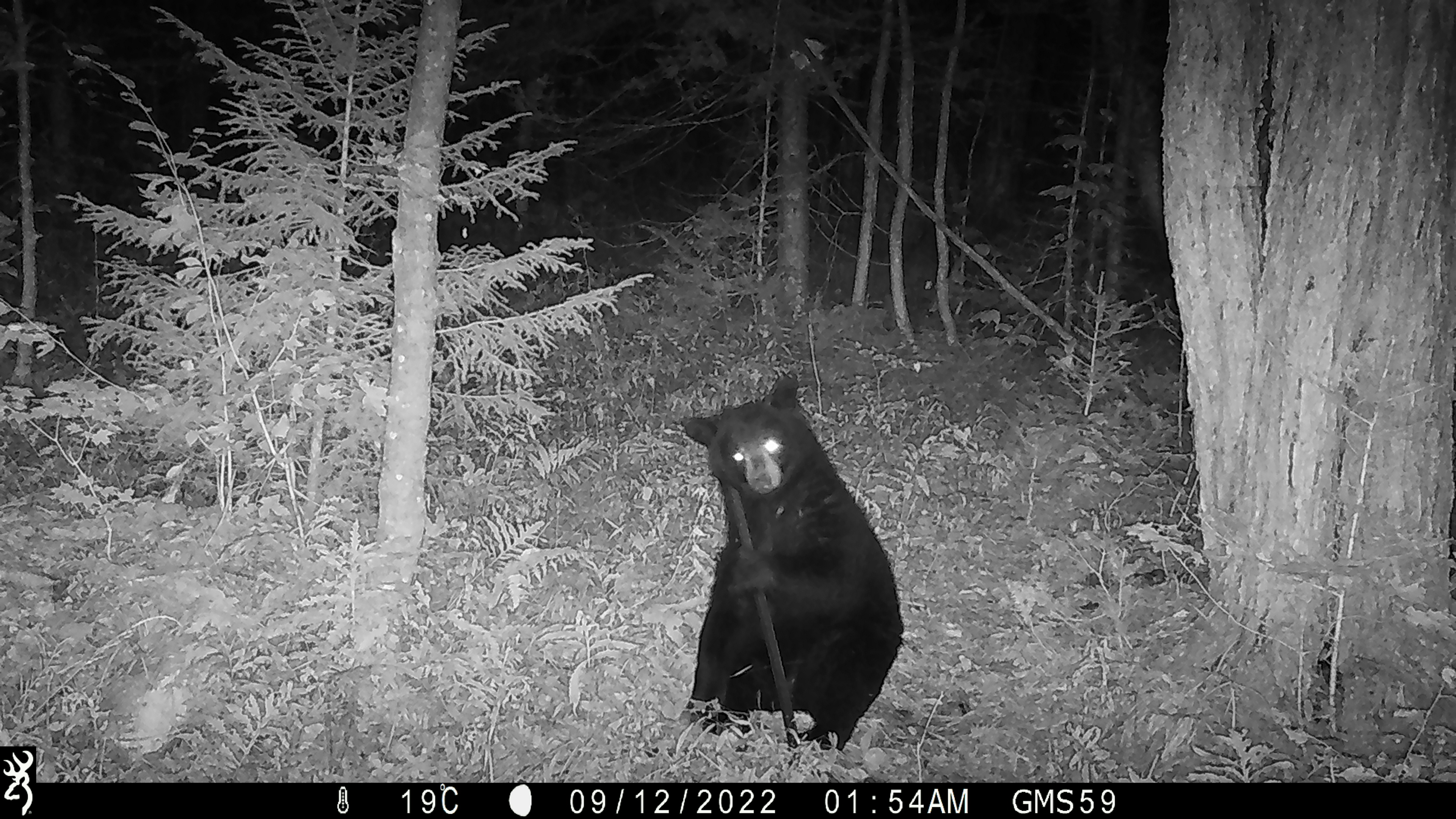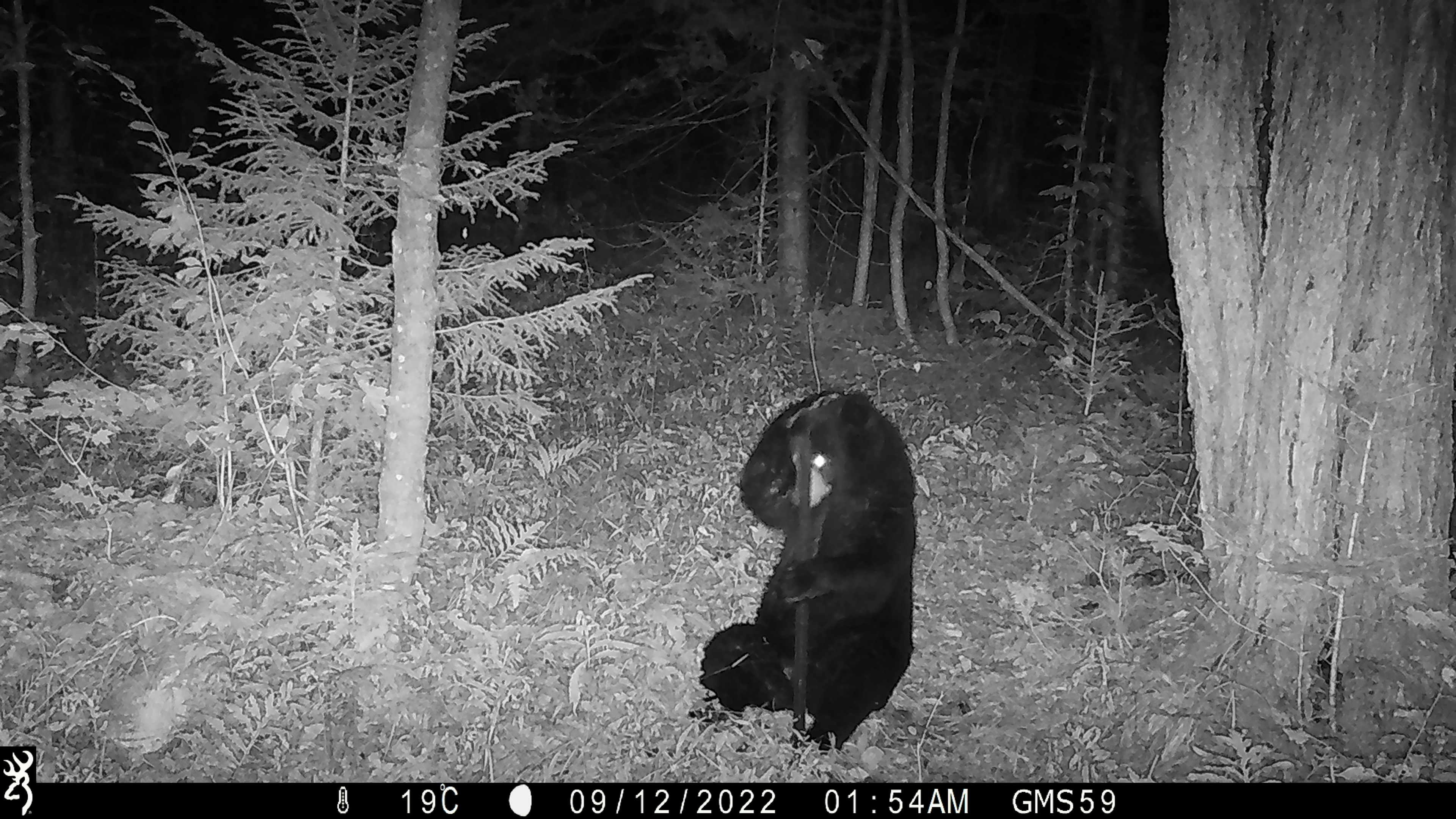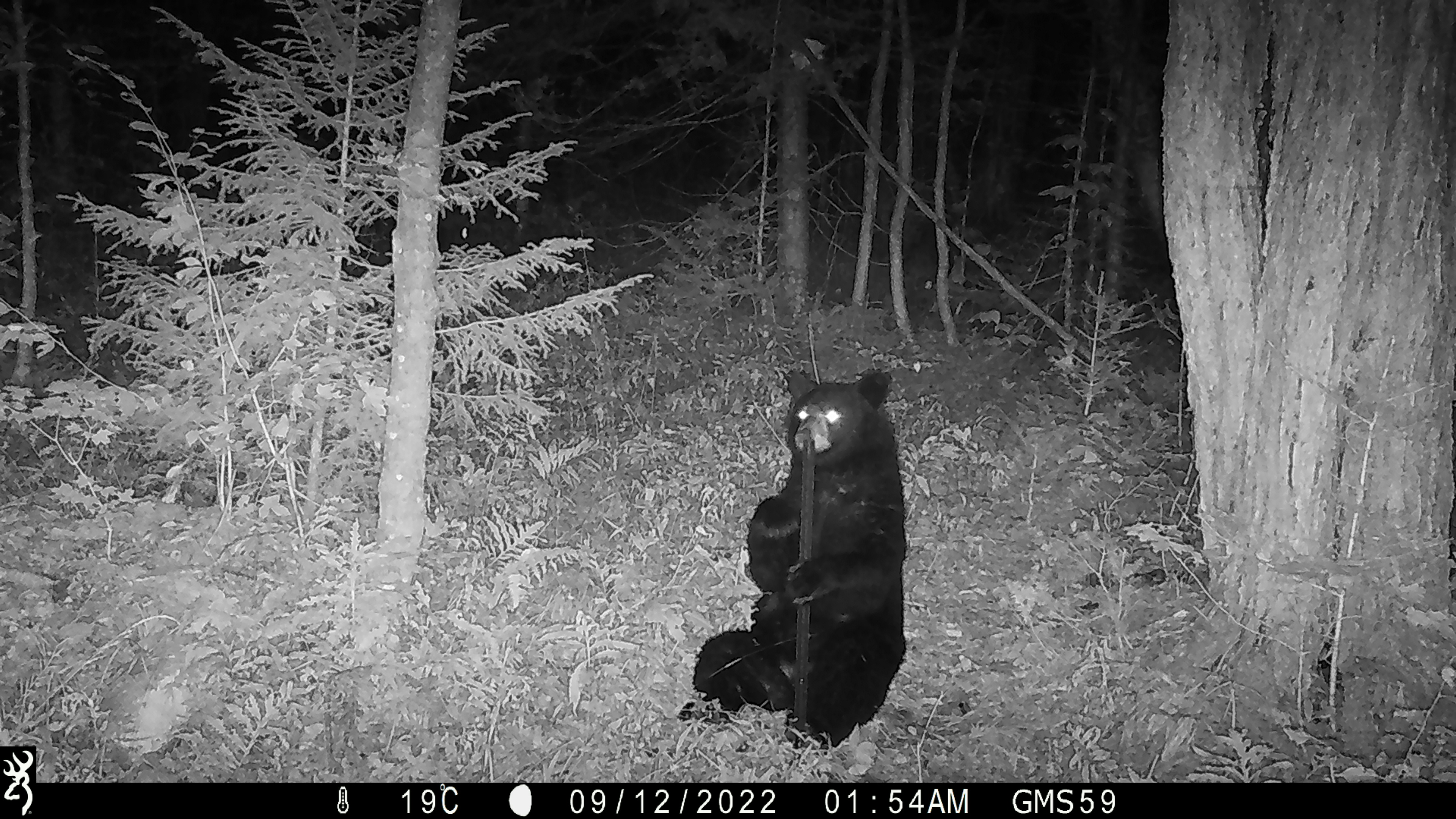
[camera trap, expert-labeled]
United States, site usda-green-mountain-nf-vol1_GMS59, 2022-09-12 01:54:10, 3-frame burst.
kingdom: Animalia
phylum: Chordata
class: Mammalia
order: Carnivora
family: Ursidae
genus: Ursus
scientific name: Ursus americanus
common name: black bear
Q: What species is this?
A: Black bear (Ursus americanus).